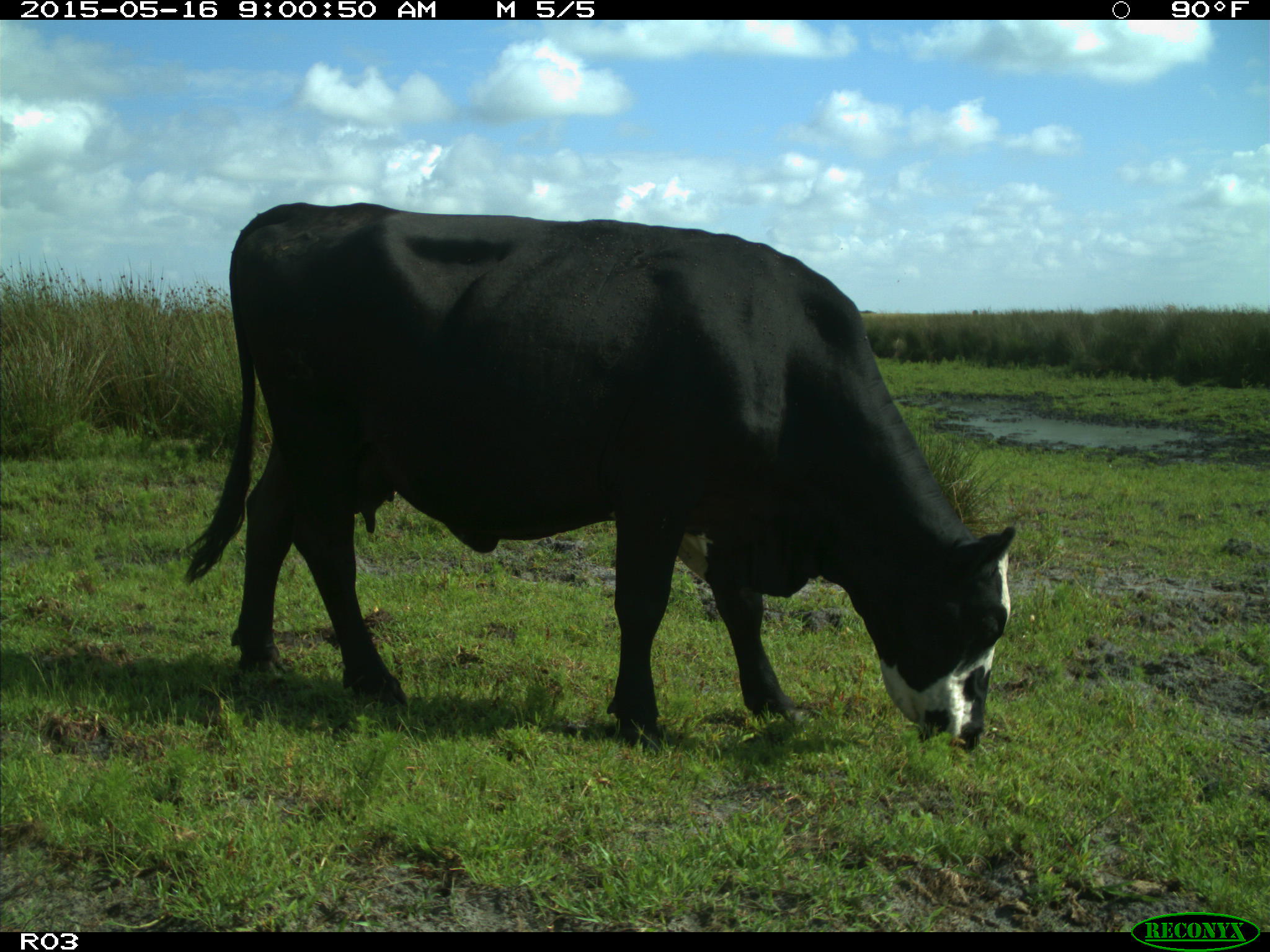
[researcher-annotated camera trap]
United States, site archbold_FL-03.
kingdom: Animalia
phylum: Chordata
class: Mammalia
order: Artiodactyla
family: Bovidae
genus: Bos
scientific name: Bos taurus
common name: domestic cow